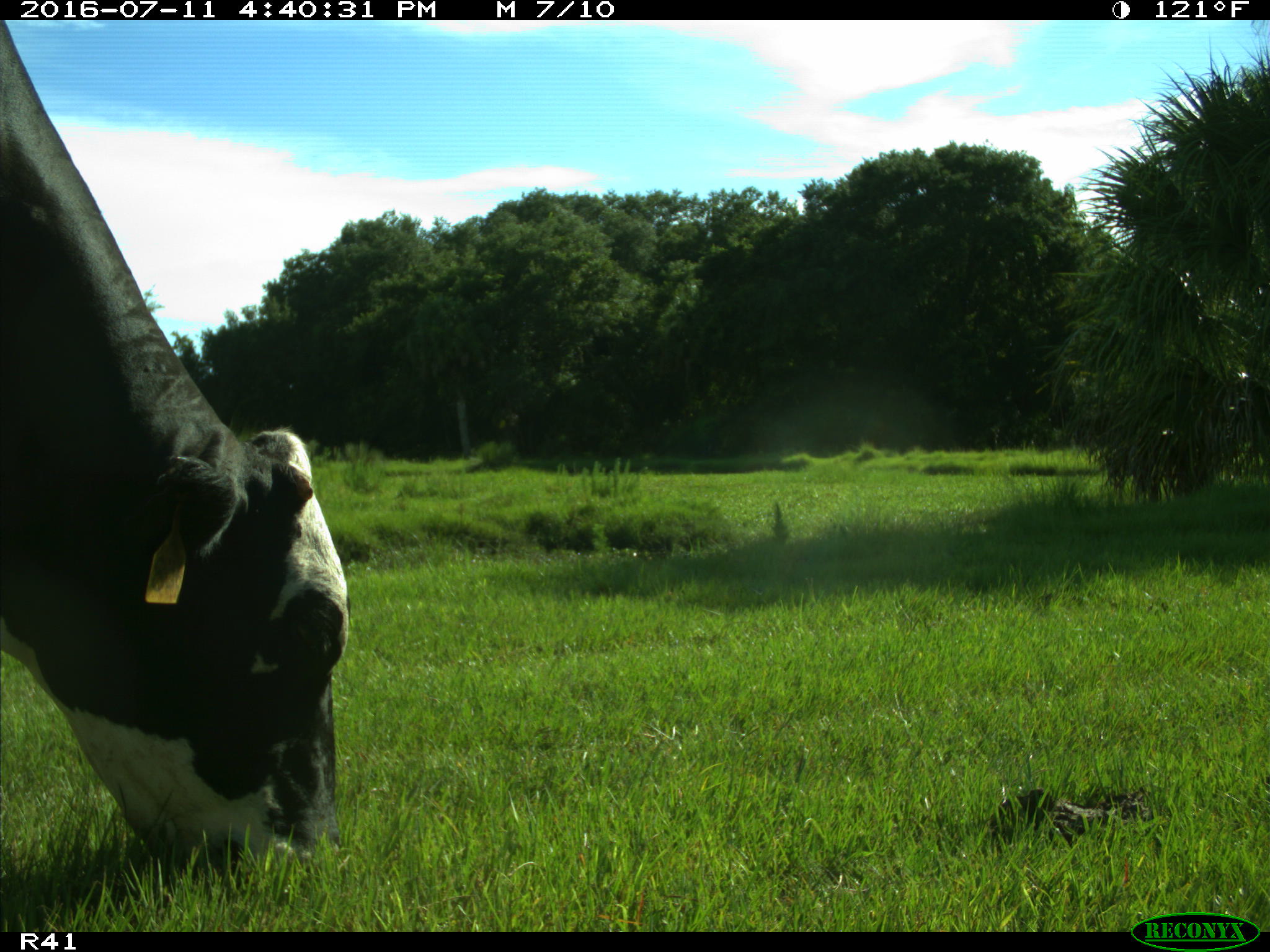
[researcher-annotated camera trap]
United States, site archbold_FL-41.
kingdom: Animalia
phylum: Chordata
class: Mammalia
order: Artiodactyla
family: Bovidae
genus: Bos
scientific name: Bos taurus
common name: domestic cow